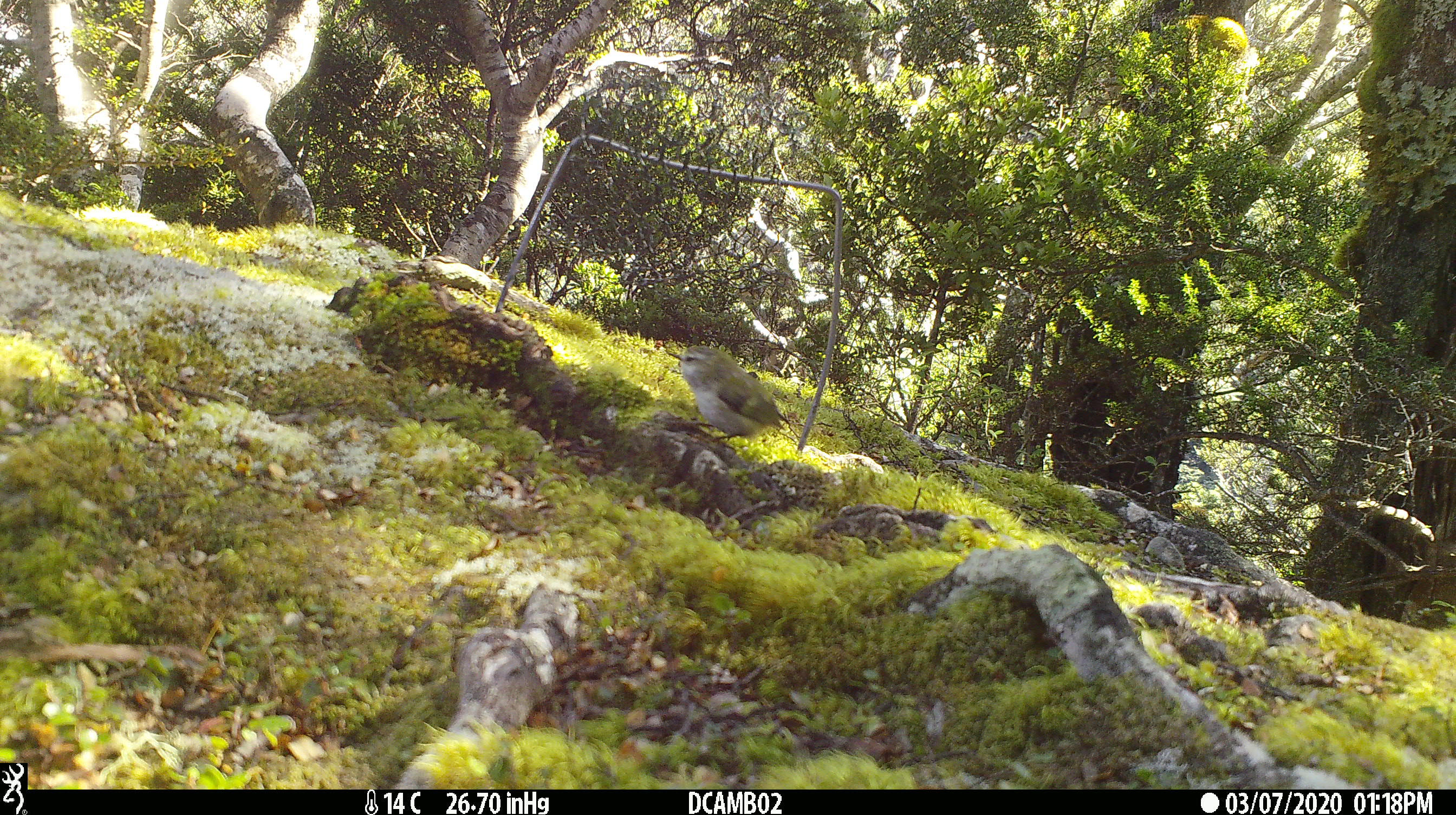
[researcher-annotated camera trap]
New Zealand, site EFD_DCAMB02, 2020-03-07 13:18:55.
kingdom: Animalia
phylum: Chordata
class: Aves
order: Passeriformes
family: Acanthisittidae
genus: Acanthisitta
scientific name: Acanthisitta chloris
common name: rifleman